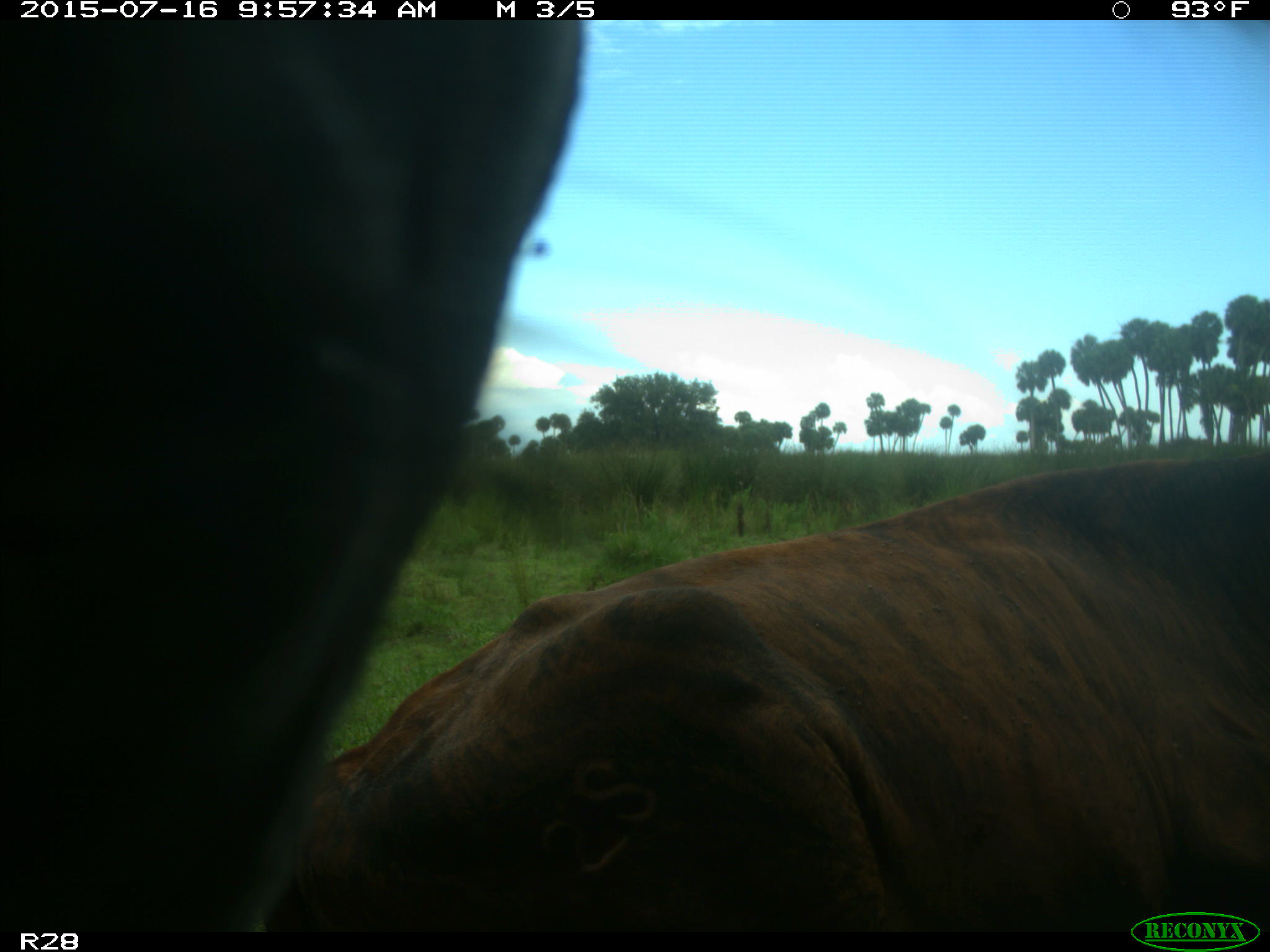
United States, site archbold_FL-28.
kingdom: Animalia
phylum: Chordata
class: Mammalia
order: Artiodactyla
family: Bovidae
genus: Bos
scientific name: Bos taurus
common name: domestic cow